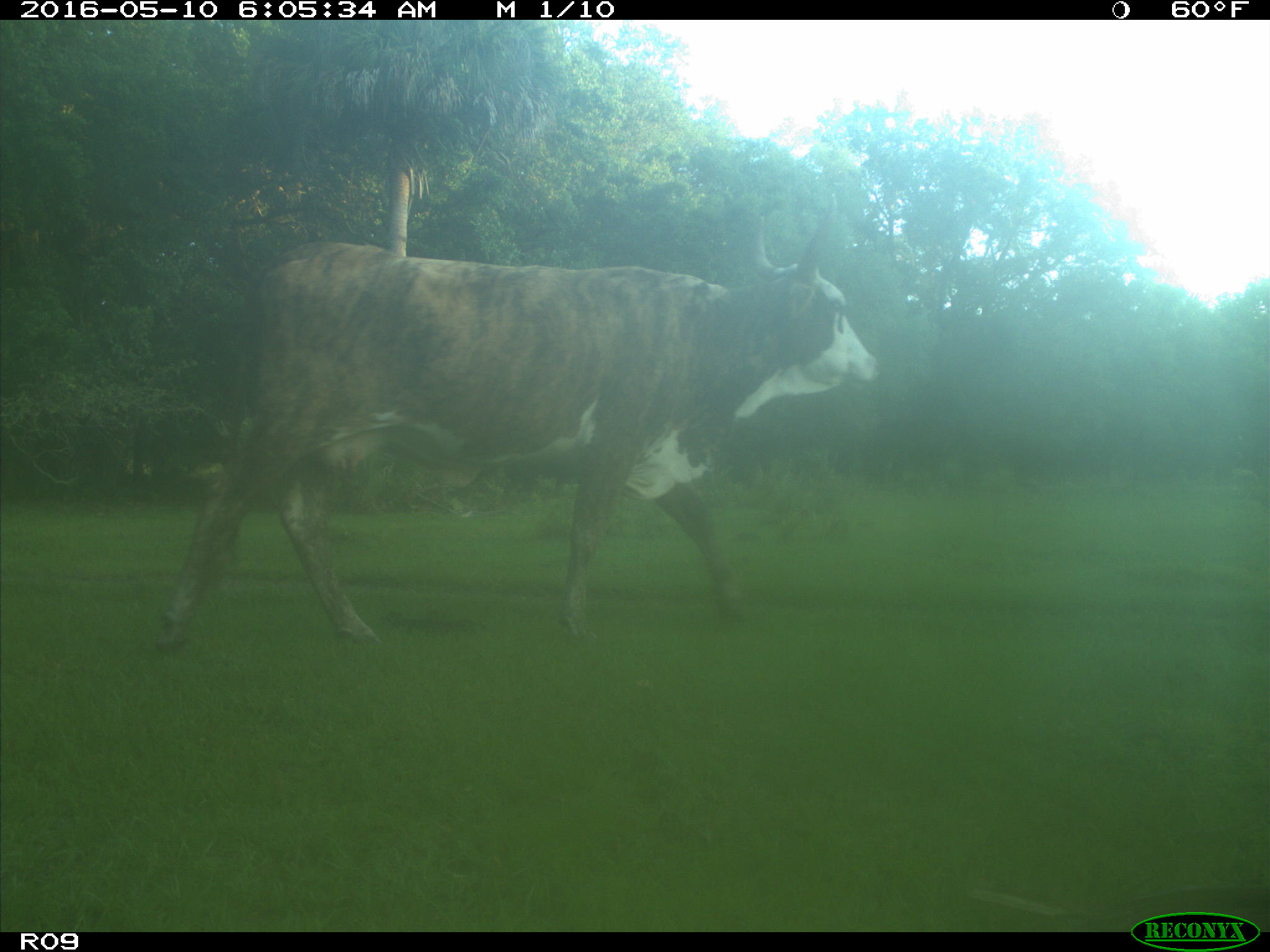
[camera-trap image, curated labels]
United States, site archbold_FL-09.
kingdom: Animalia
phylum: Chordata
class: Mammalia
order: Artiodactyla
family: Bovidae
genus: Bos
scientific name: Bos taurus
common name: domestic cow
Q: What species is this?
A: Bos taurus (domestic cow).